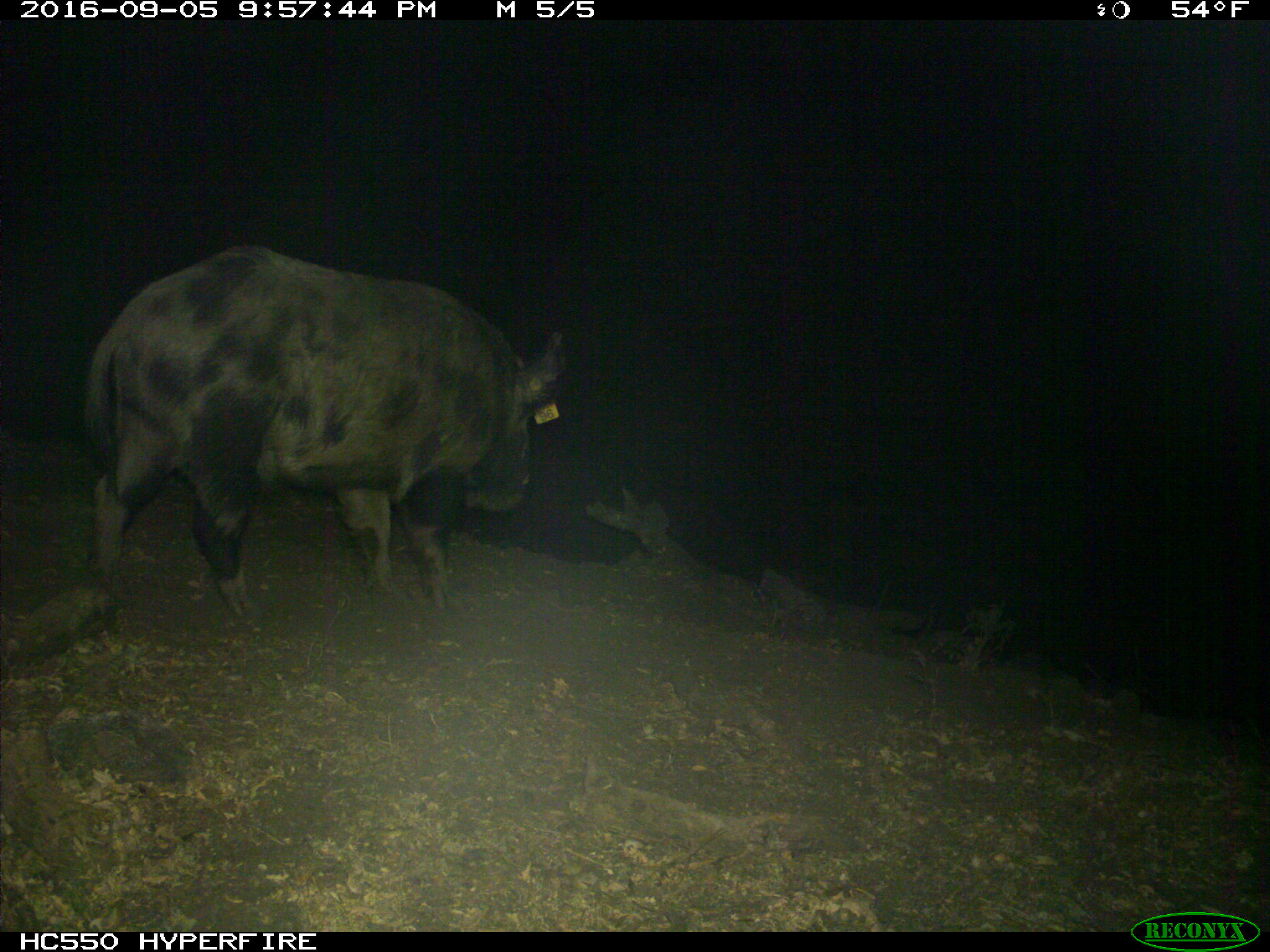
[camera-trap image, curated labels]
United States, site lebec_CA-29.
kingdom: Animalia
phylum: Chordata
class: Mammalia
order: Artiodactyla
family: Suidae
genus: Sus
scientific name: Sus scrofa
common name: wild boar